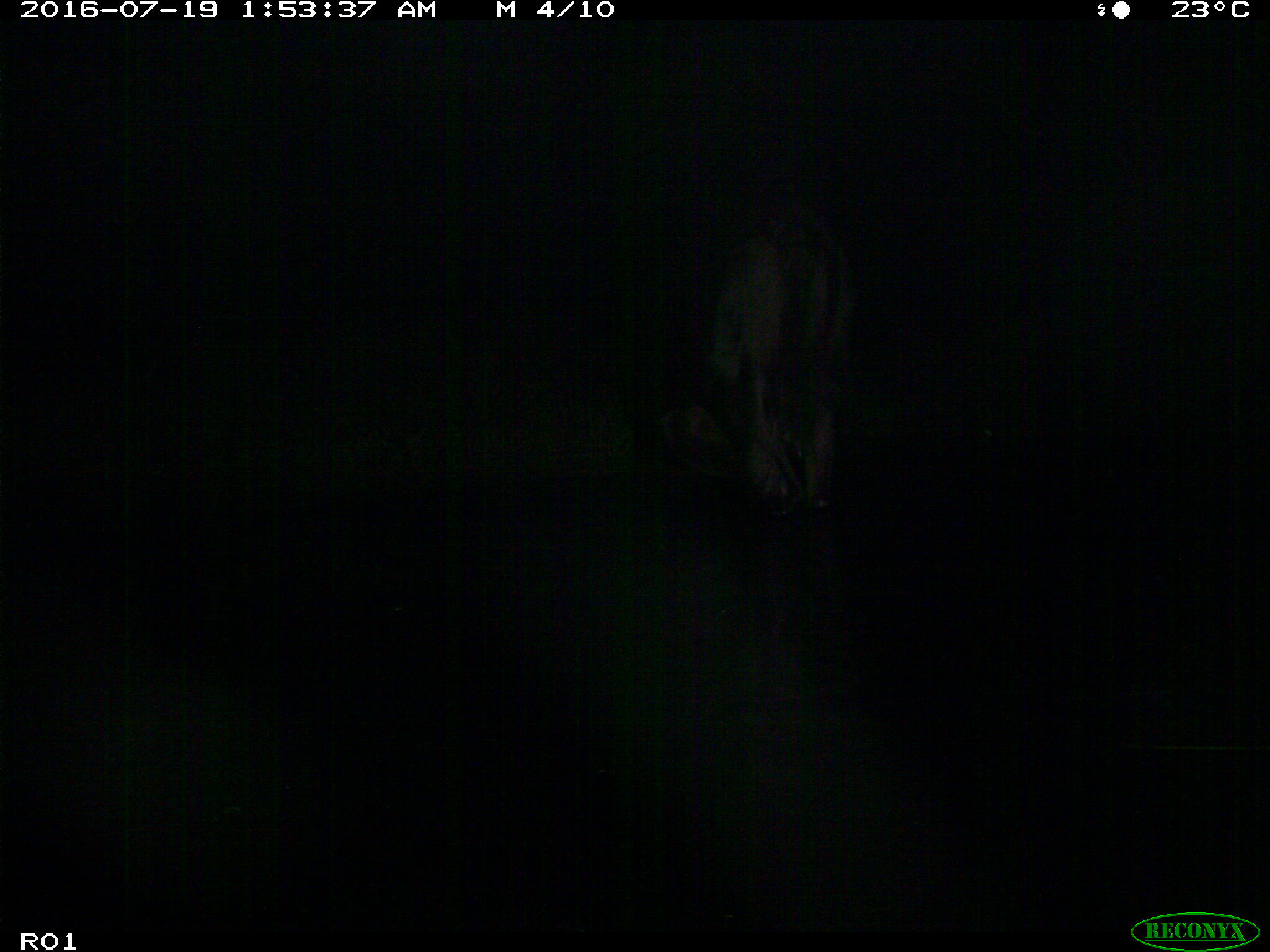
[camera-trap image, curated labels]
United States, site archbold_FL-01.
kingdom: Animalia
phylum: Chordata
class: Mammalia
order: Artiodactyla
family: Bovidae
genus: Bos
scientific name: Bos taurus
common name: domestic cow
Bos taurus (domestic cow).